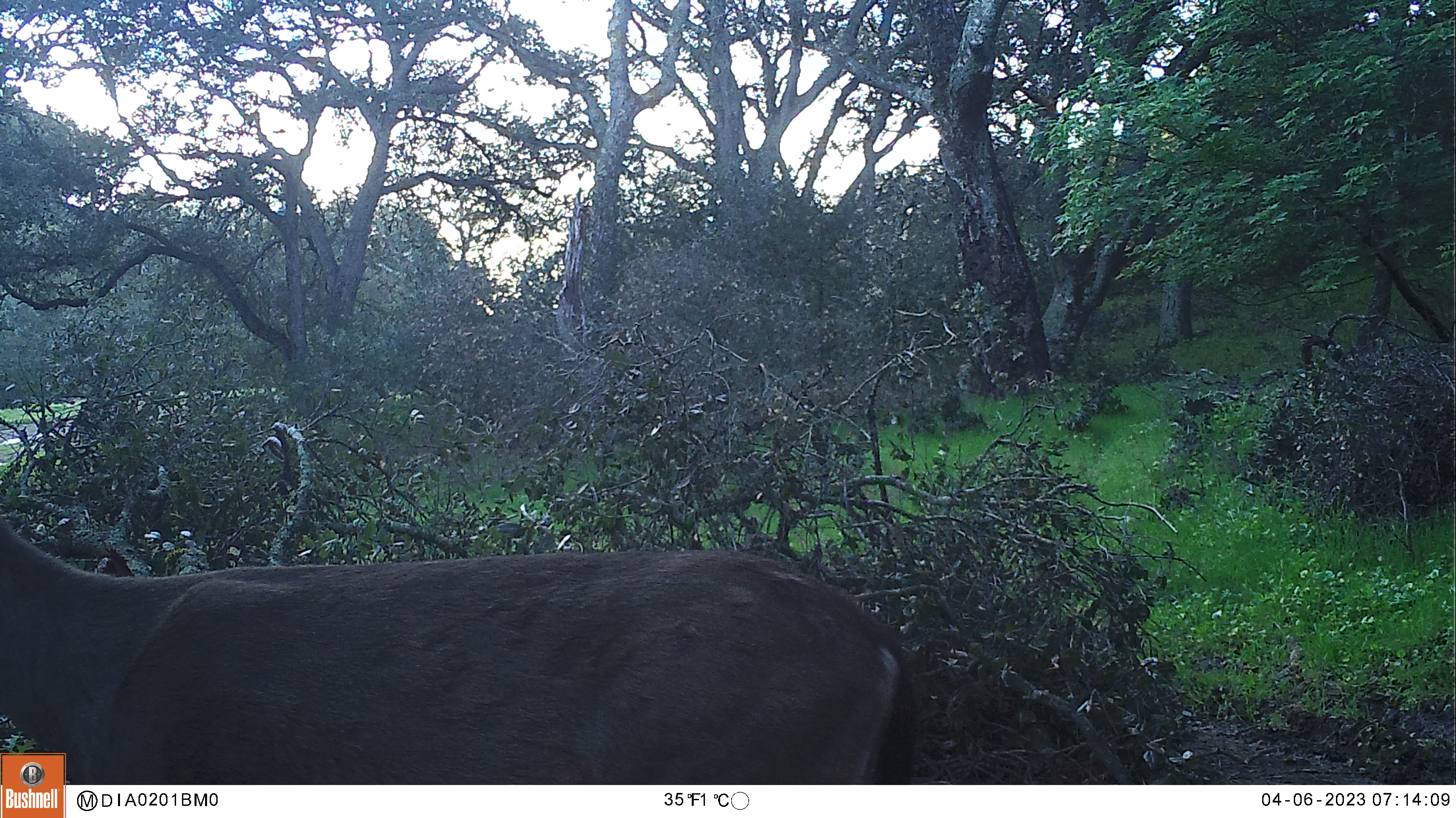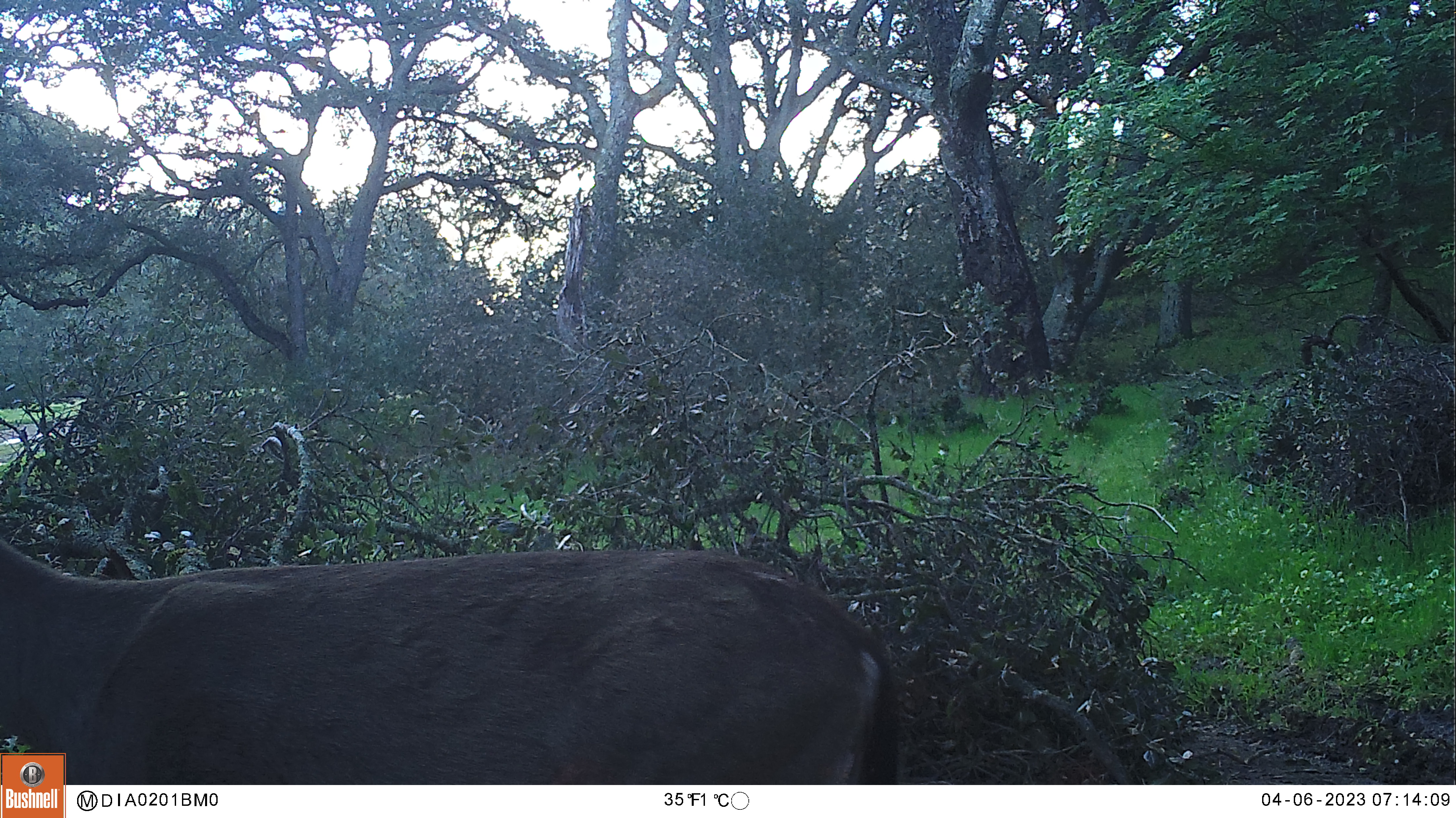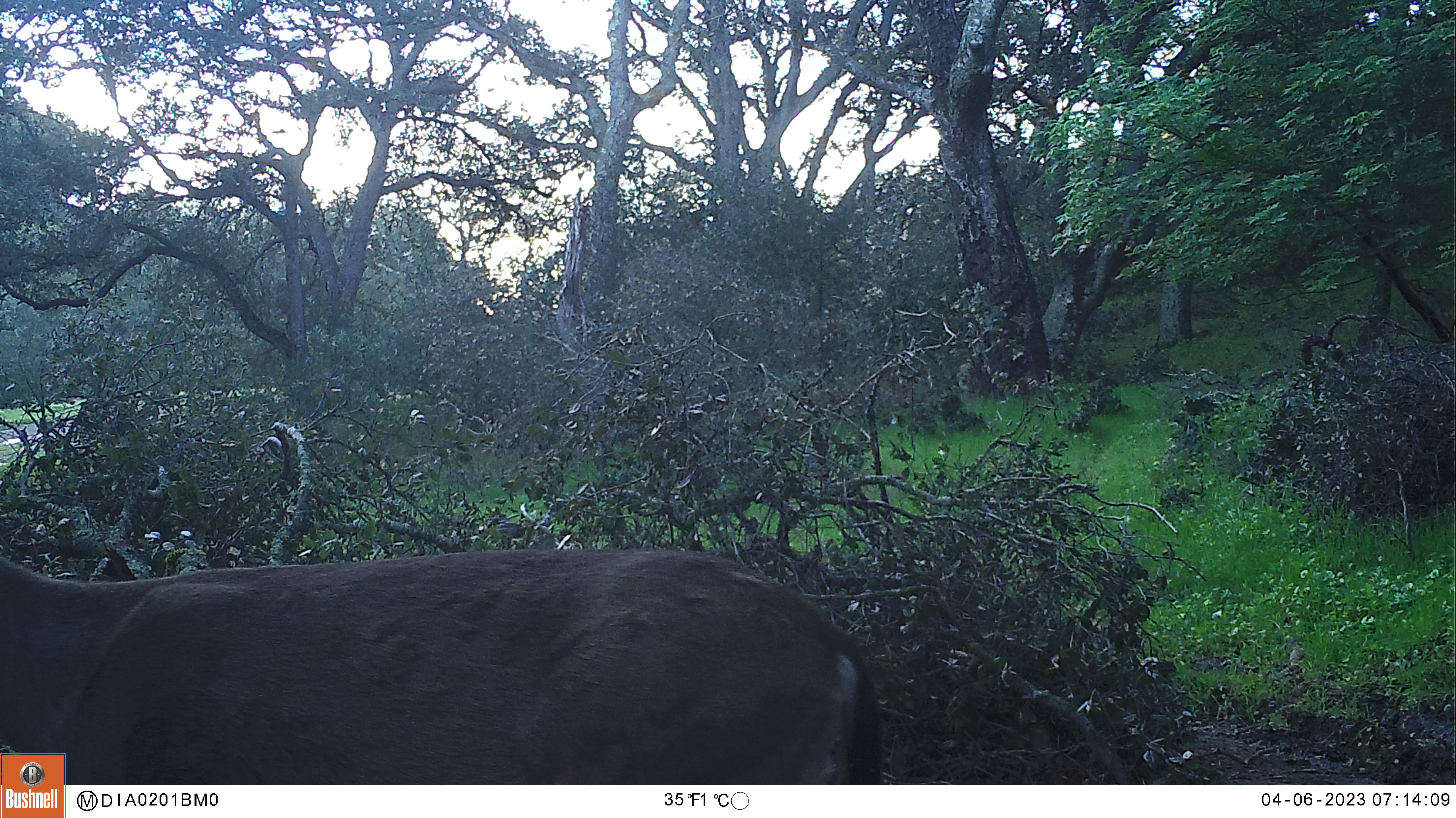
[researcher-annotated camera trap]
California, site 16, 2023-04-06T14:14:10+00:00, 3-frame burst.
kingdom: Animalia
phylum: Chordata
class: Mammalia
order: Artiodactyla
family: Cervidae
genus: Odocoileus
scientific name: Odocoileus hemionus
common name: mule deer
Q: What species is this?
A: Mule deer (Odocoileus hemionus).